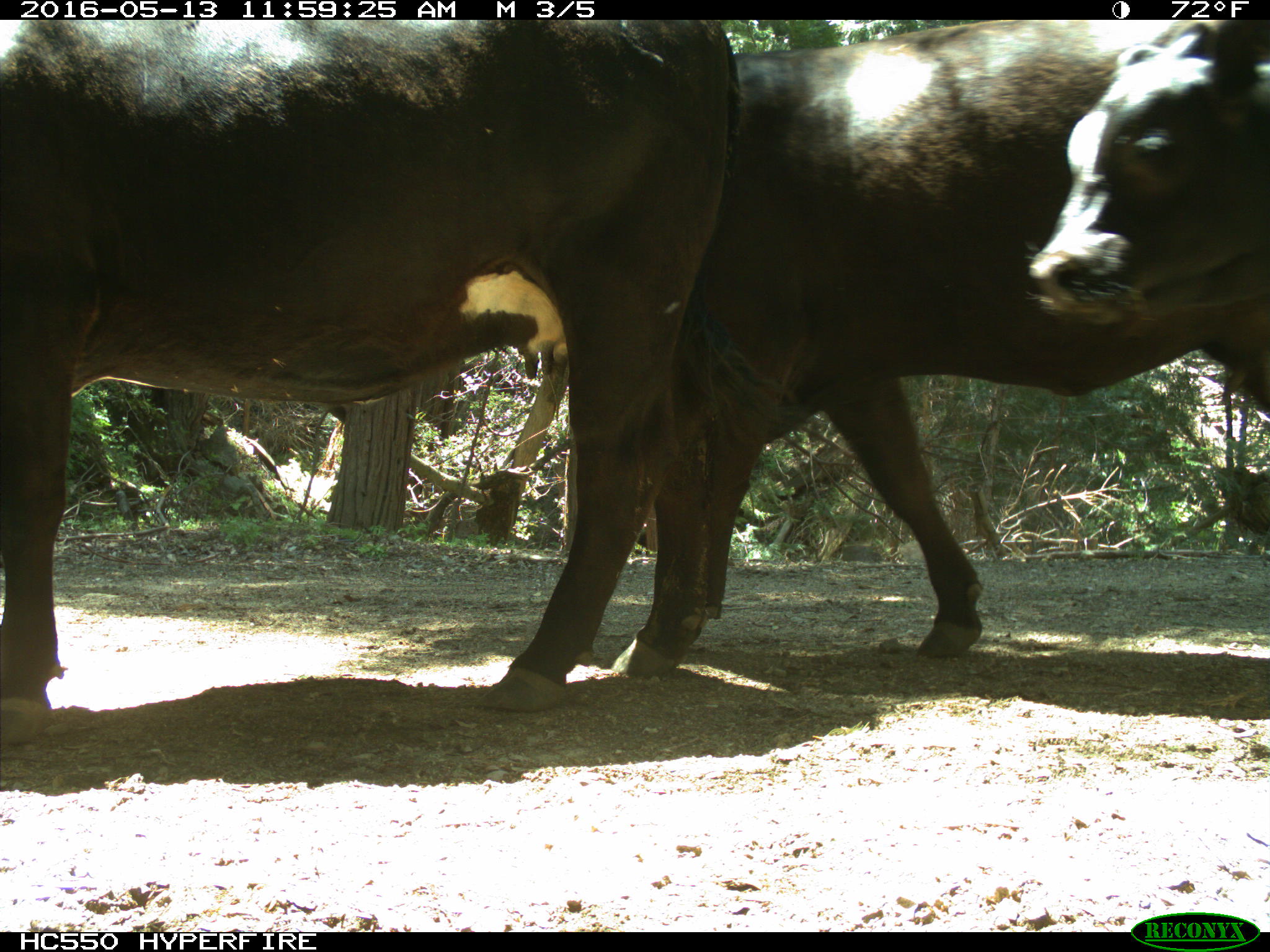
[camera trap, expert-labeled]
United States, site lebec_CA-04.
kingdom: Animalia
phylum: Chordata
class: Mammalia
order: Artiodactyla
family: Bovidae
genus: Bos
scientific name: Bos taurus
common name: domestic cow